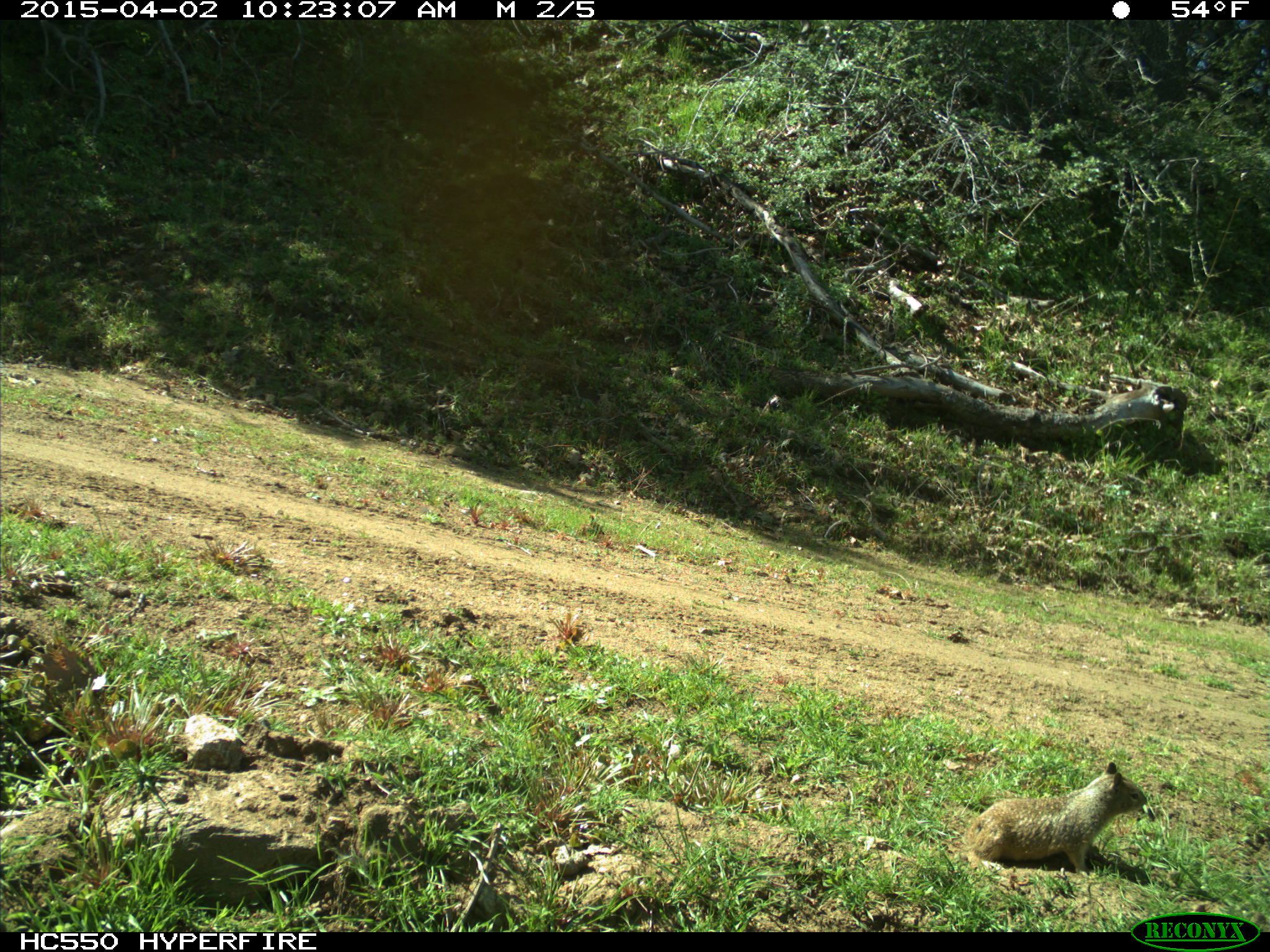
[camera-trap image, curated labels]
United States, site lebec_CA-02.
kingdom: Animalia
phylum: Chordata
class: Mammalia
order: Rodentia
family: Sciuridae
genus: Otospermophilus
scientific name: Otospermophilus beecheyi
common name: california ground squirrel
Otospermophilus beecheyi (california ground squirrel).